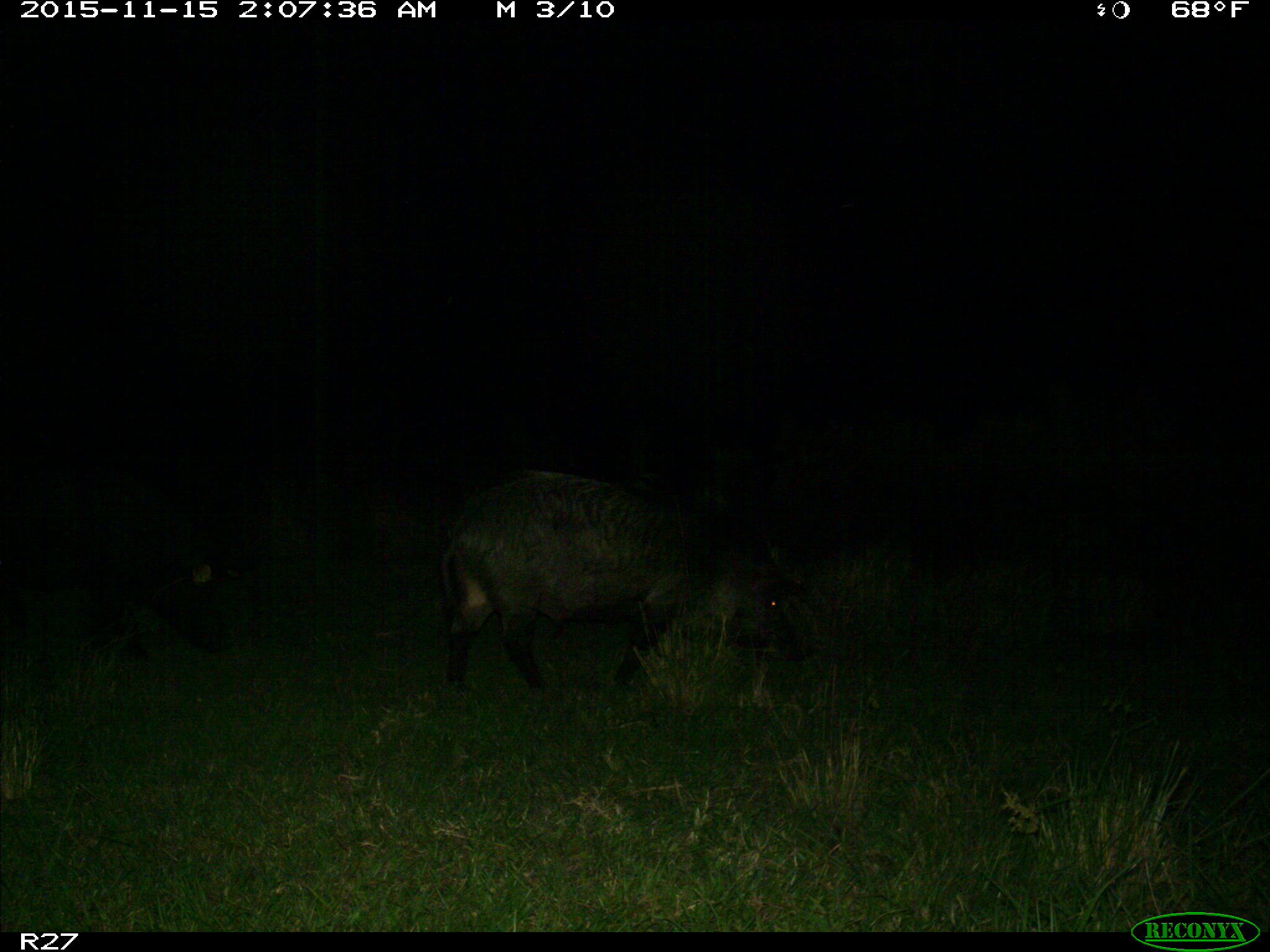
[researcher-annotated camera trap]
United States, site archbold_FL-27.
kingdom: Animalia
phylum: Chordata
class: Mammalia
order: Artiodactyla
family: Suidae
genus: Sus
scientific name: Sus scrofa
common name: wild boar